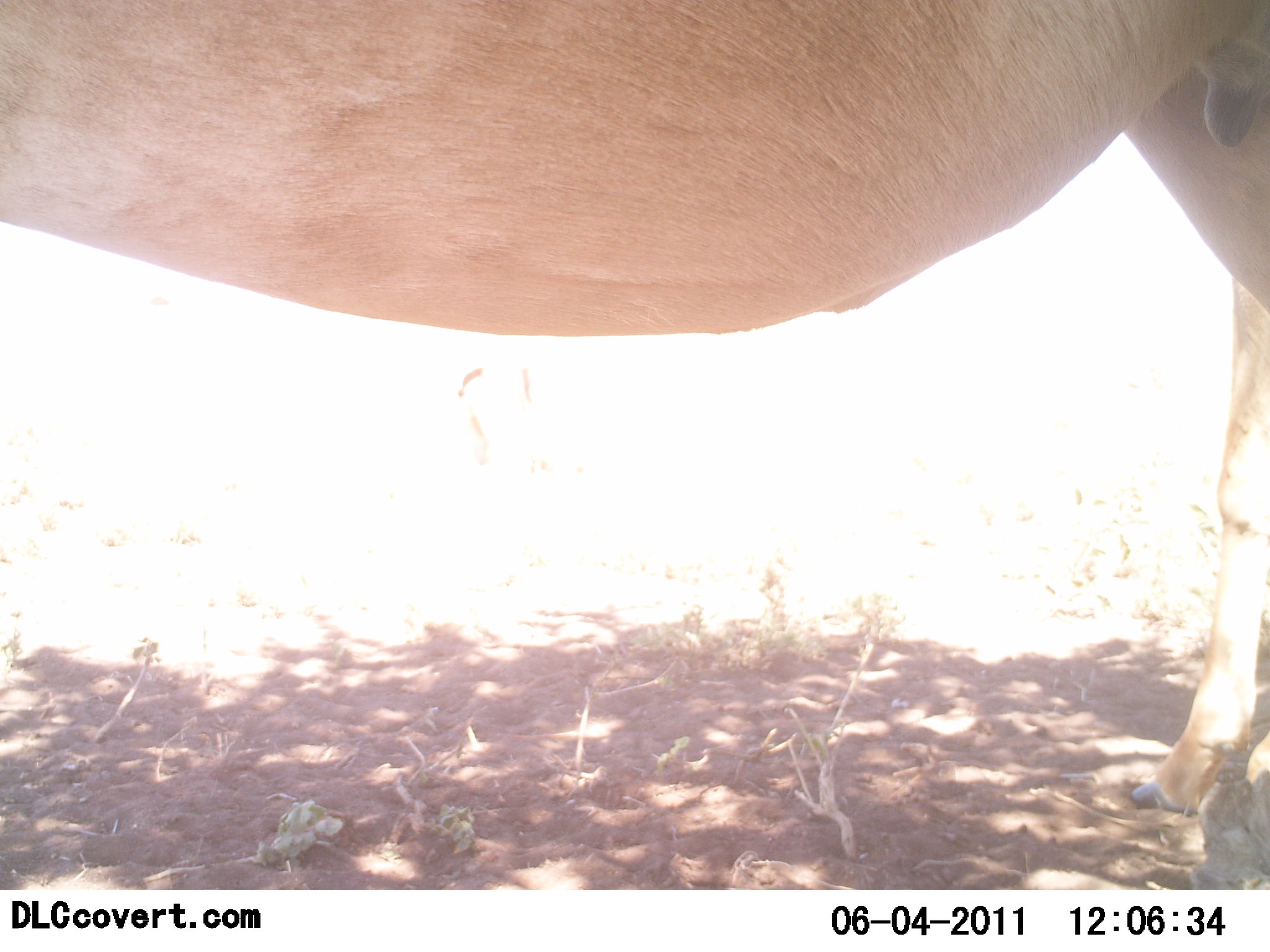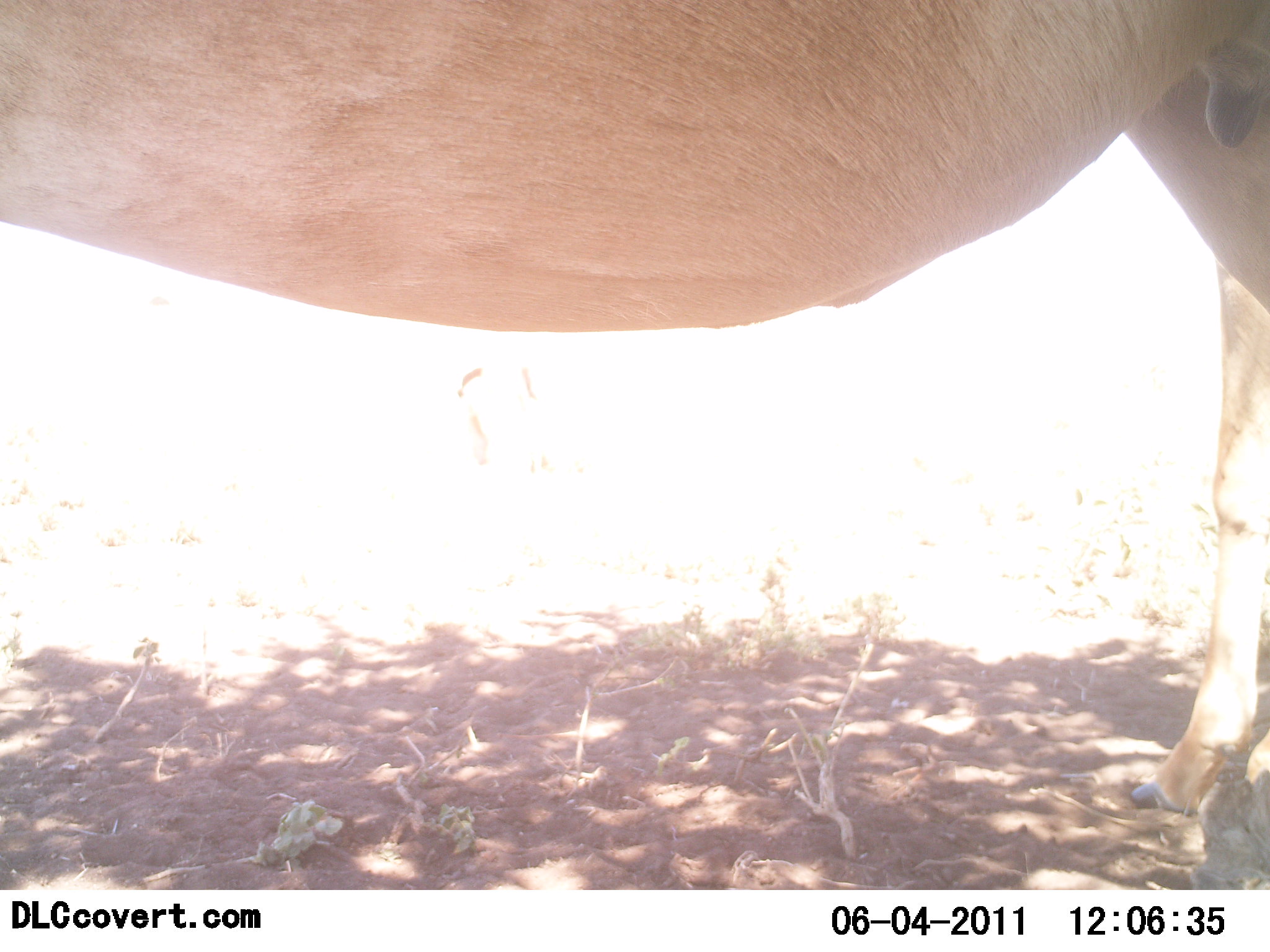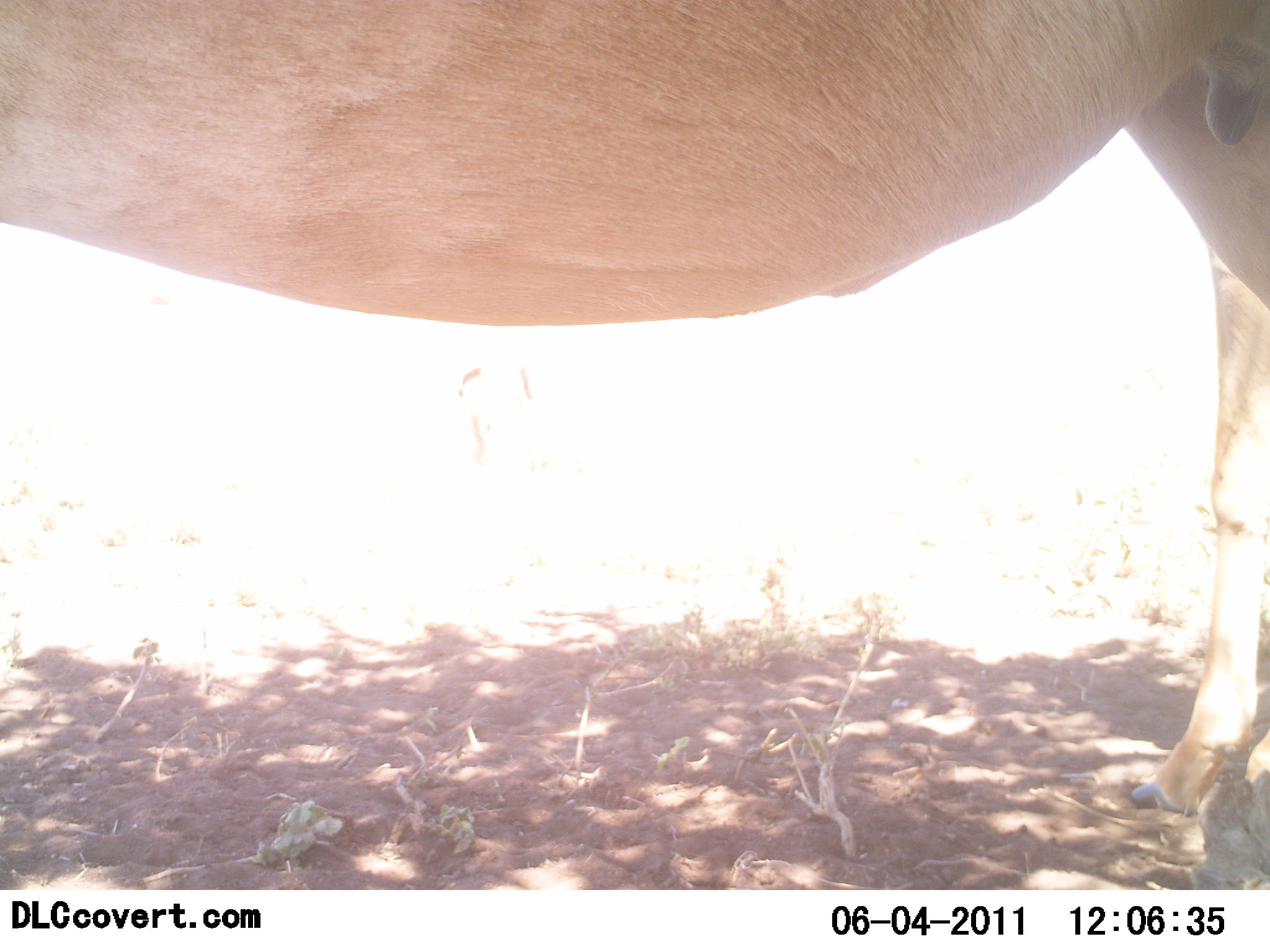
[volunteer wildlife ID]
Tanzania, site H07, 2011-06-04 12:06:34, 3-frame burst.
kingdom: Animalia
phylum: Chordata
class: Mammalia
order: Artiodactyla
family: Bovidae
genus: Alcelaphus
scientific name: Alcelaphus buselaphus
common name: hartebeest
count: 1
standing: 80%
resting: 20%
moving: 0%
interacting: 0%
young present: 0%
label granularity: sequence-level